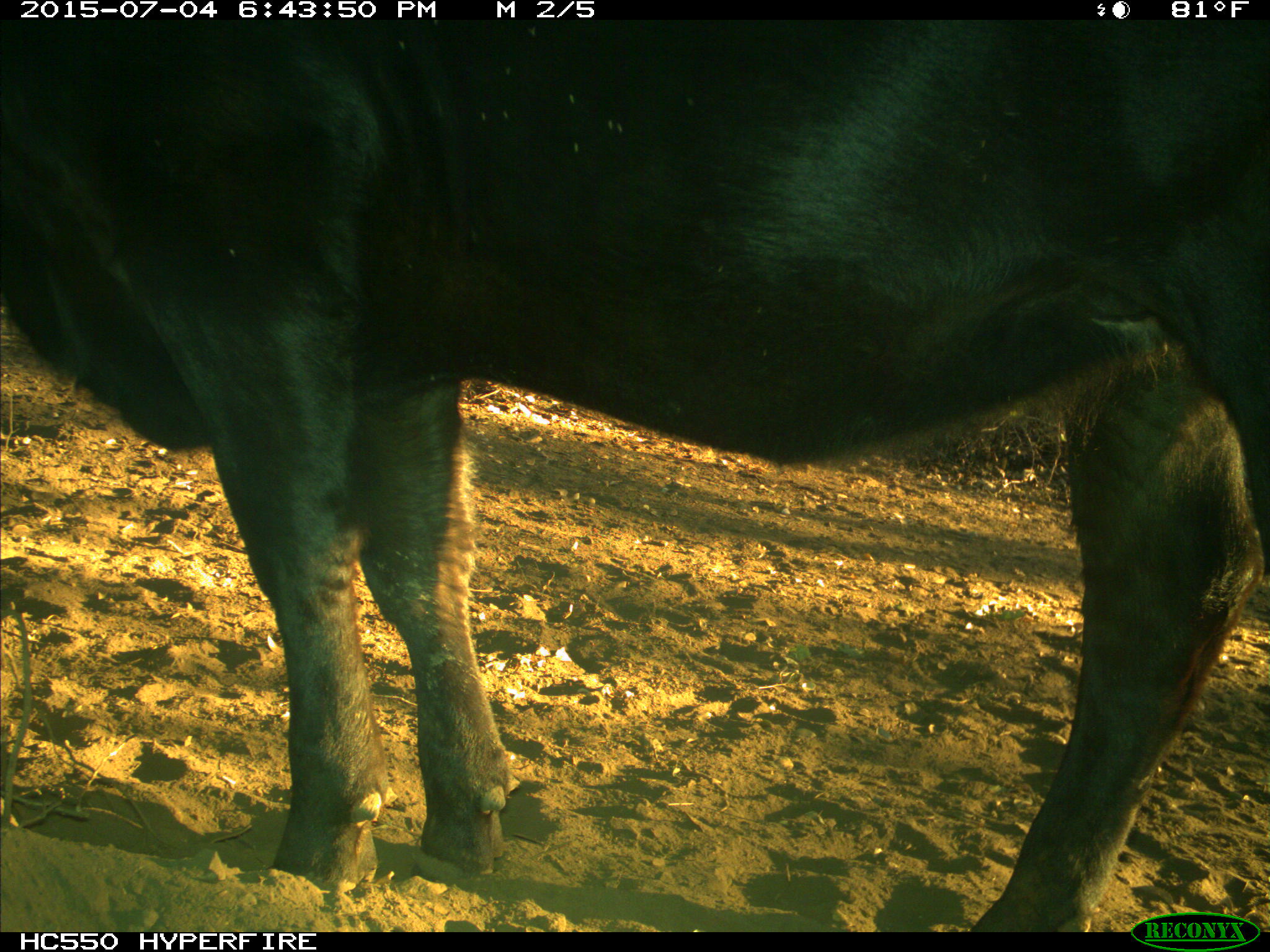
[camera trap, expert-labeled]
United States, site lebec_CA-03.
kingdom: Animalia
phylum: Chordata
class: Mammalia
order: Artiodactyla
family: Bovidae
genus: Bos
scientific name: Bos taurus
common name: domestic cow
Bos taurus (domestic cow).